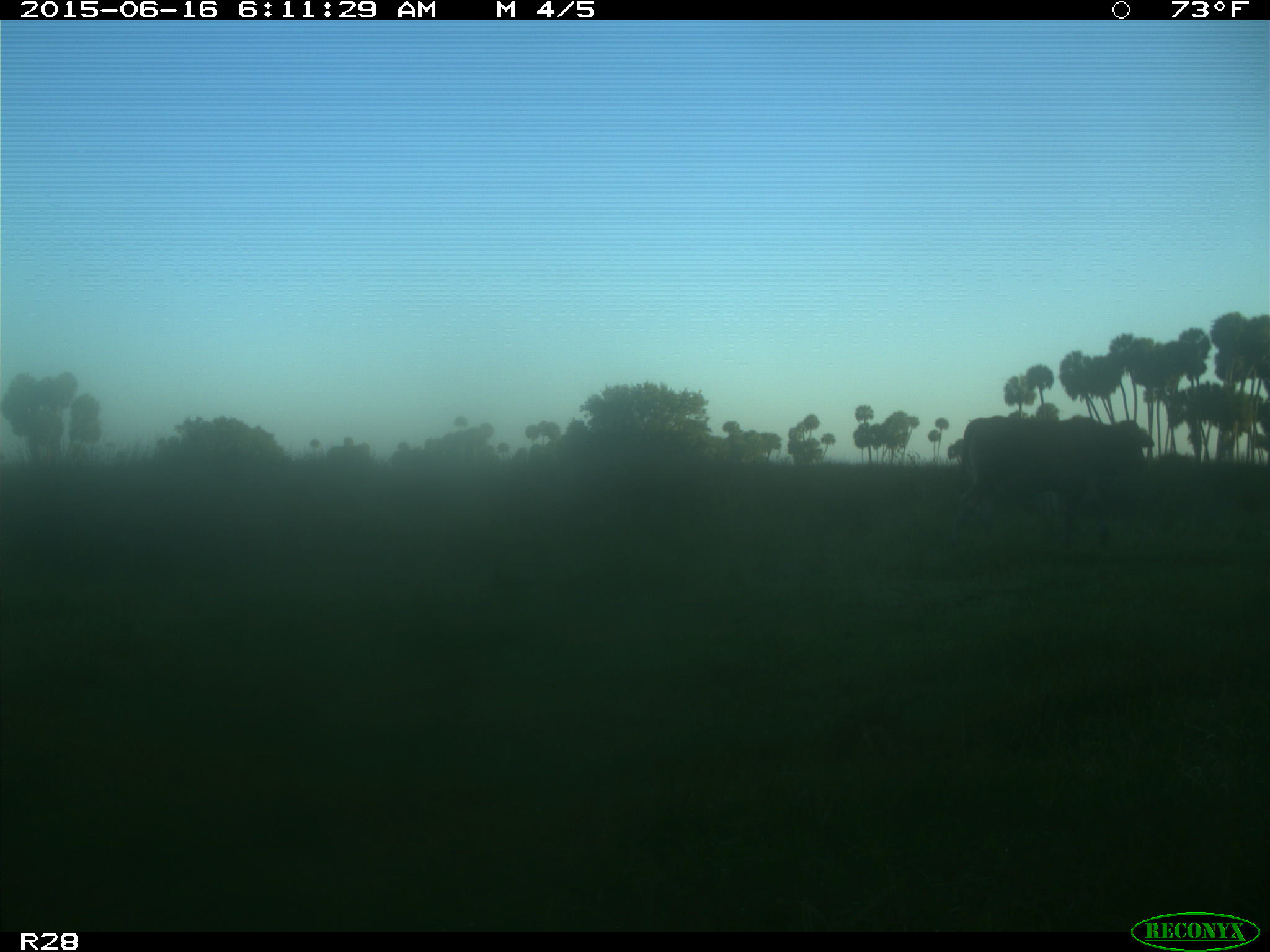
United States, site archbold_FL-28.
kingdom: Animalia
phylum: Chordata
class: Mammalia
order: Artiodactyla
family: Bovidae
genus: Bos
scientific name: Bos taurus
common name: domestic cow